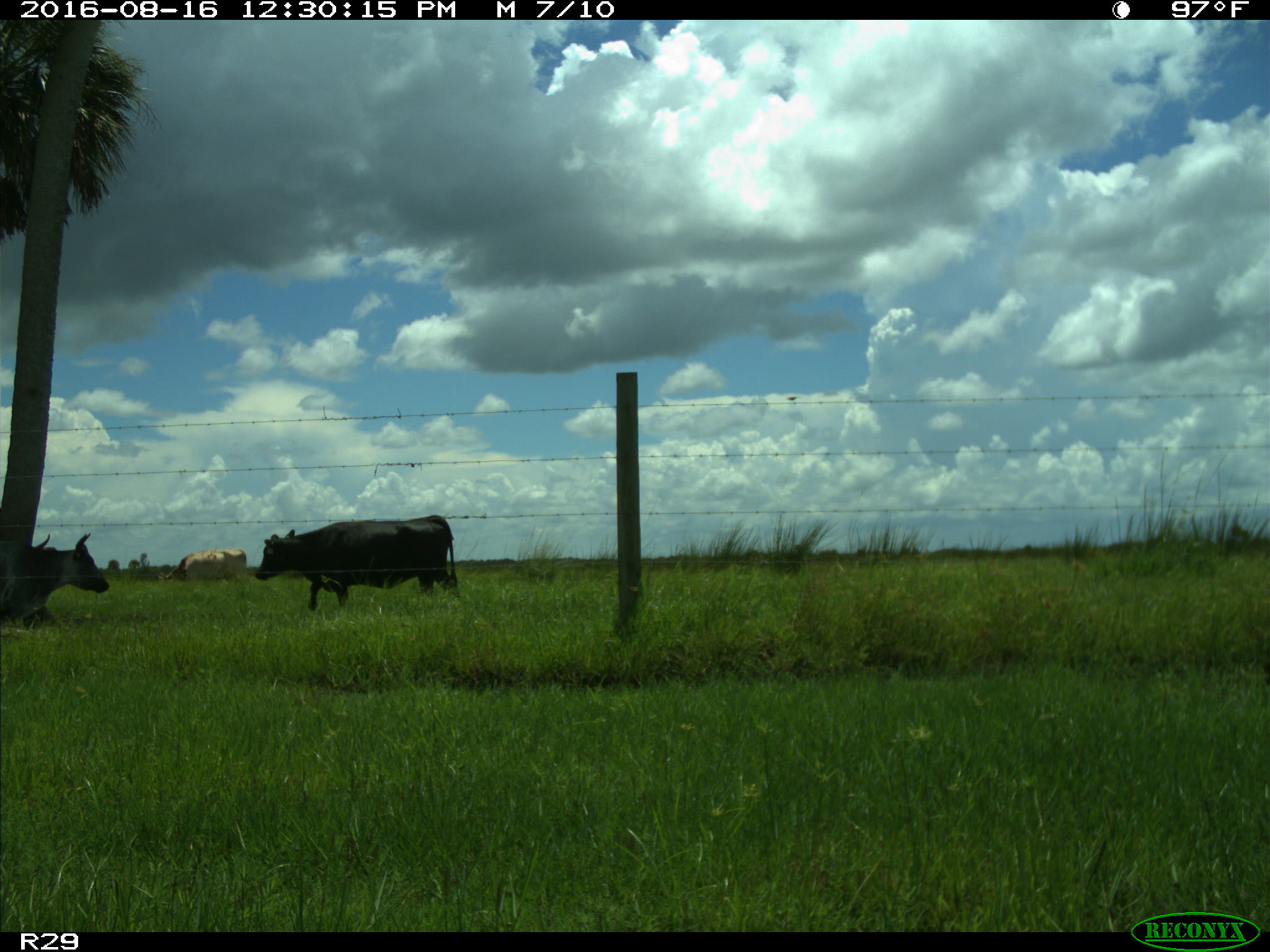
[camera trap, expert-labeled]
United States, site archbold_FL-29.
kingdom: Animalia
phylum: Chordata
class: Mammalia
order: Artiodactyla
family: Bovidae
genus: Bos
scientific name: Bos taurus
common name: domestic cow